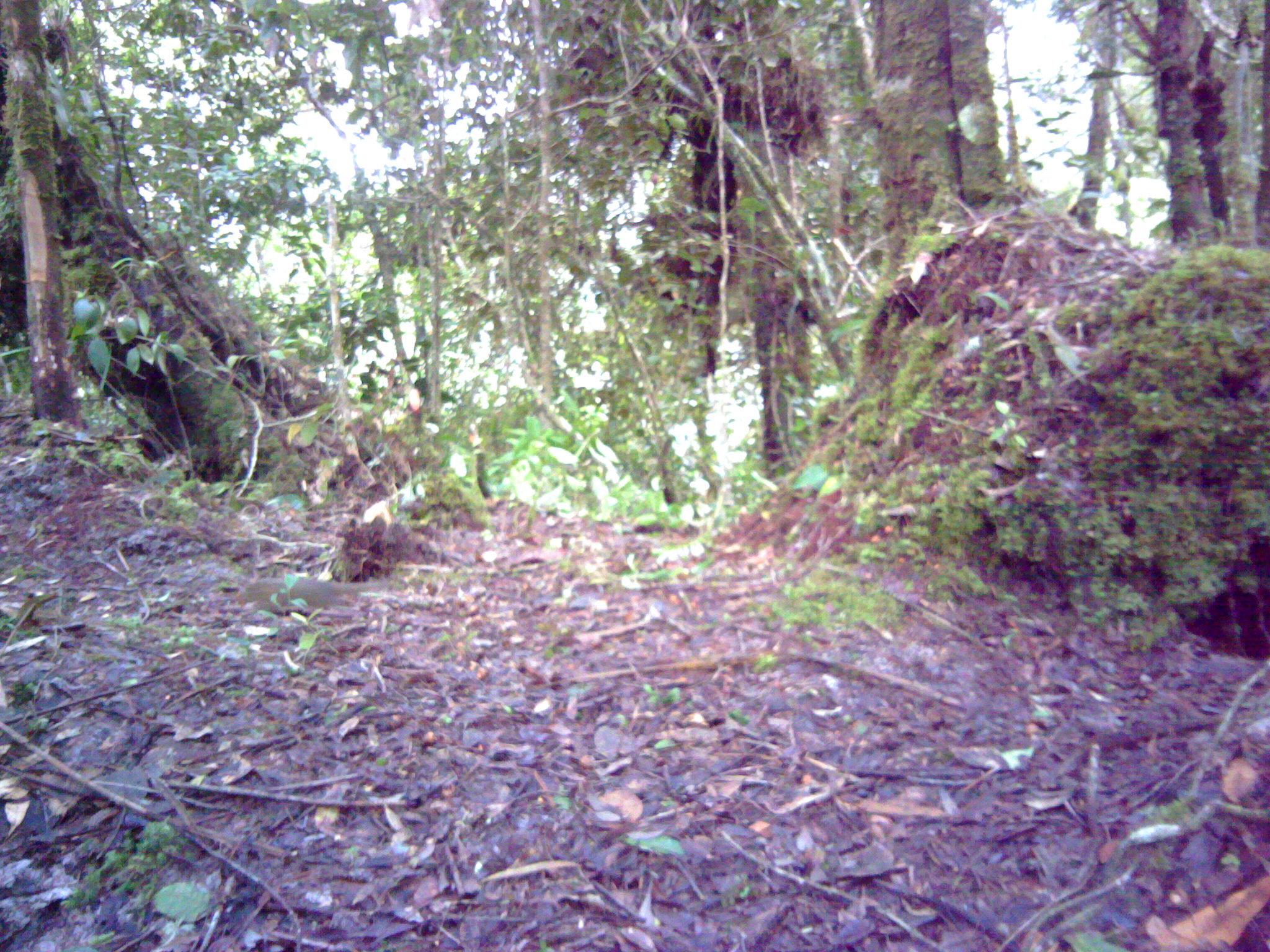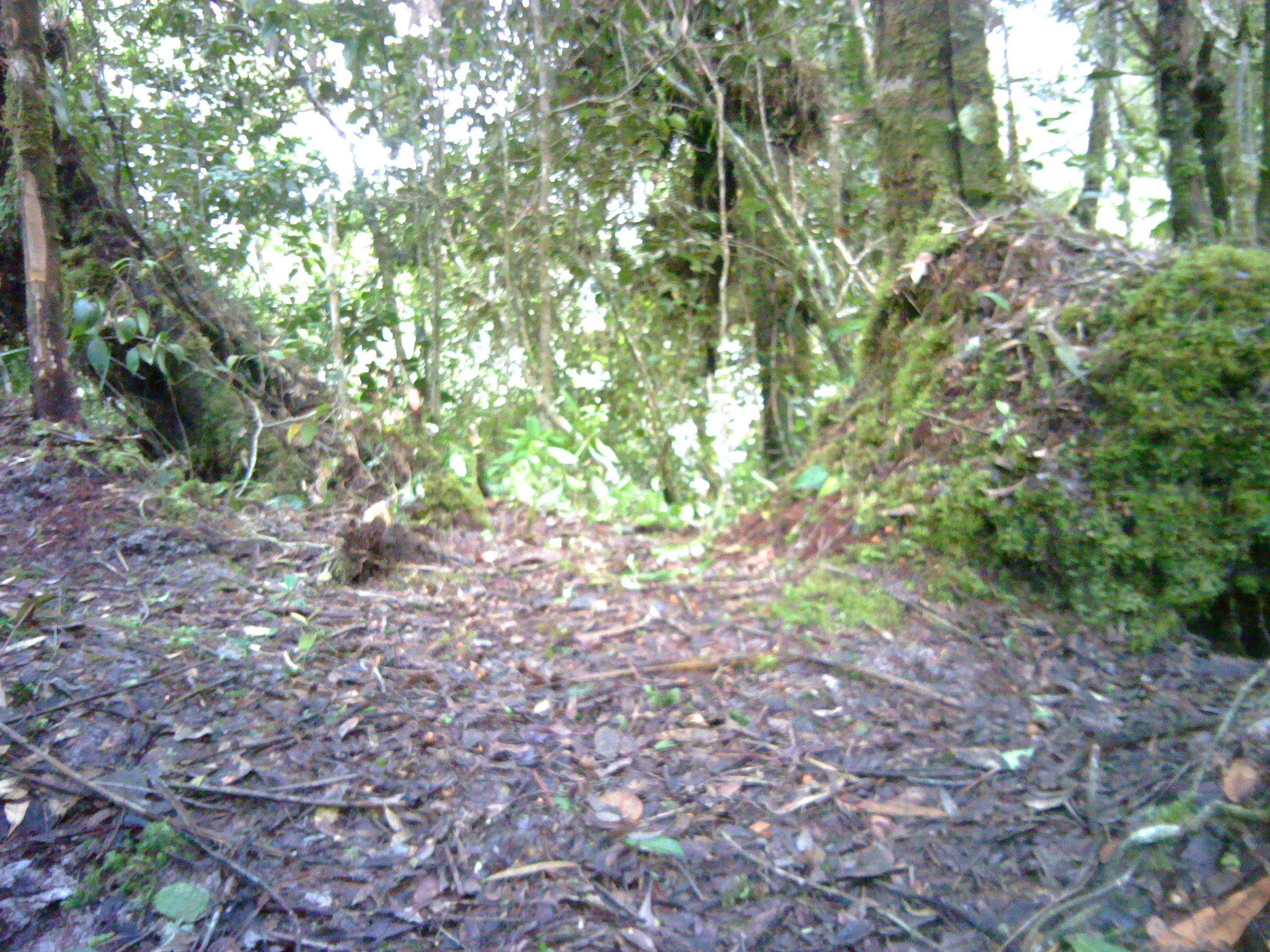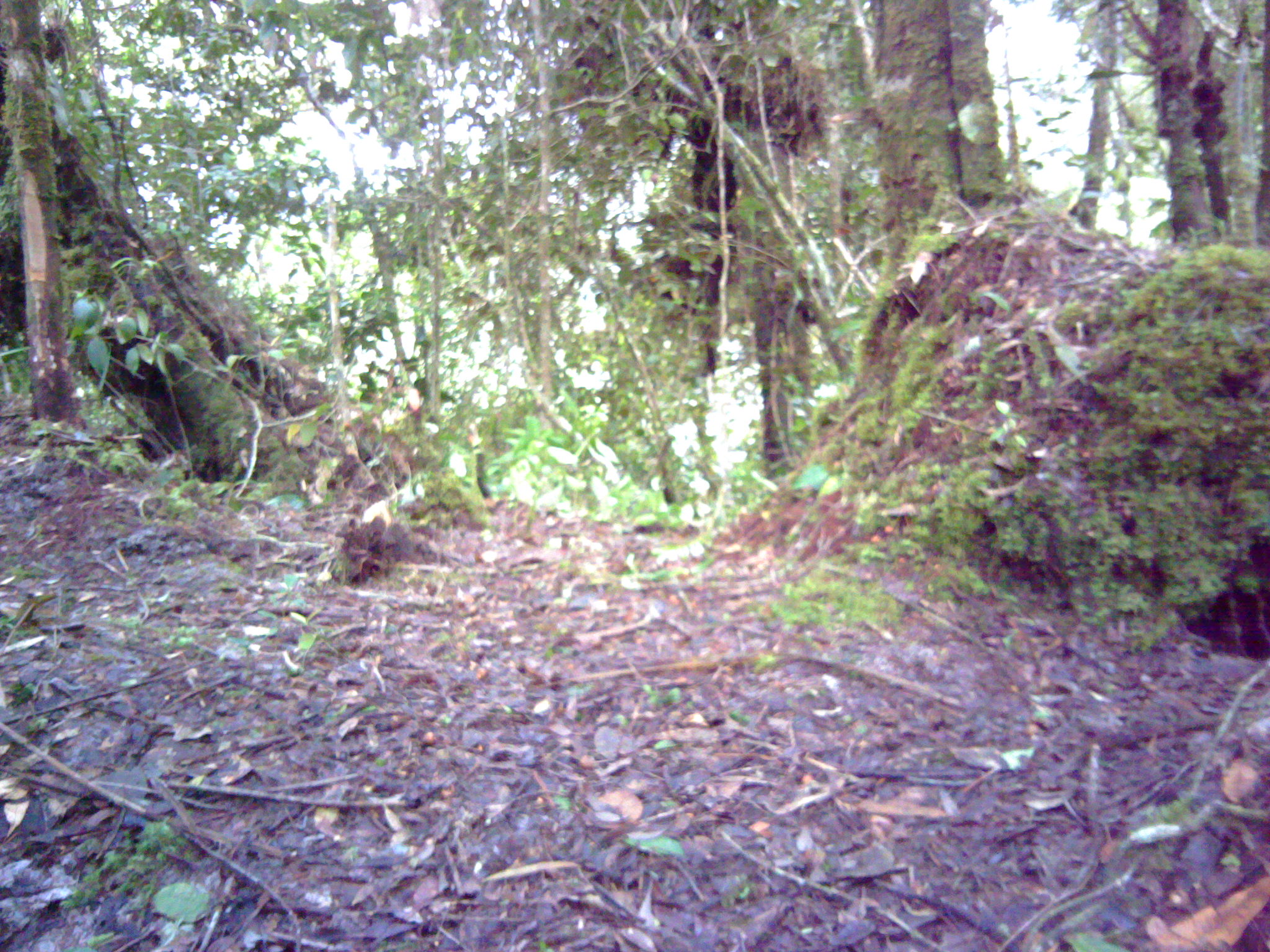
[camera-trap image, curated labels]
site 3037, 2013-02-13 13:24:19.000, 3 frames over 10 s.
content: unidentified animal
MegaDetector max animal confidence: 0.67